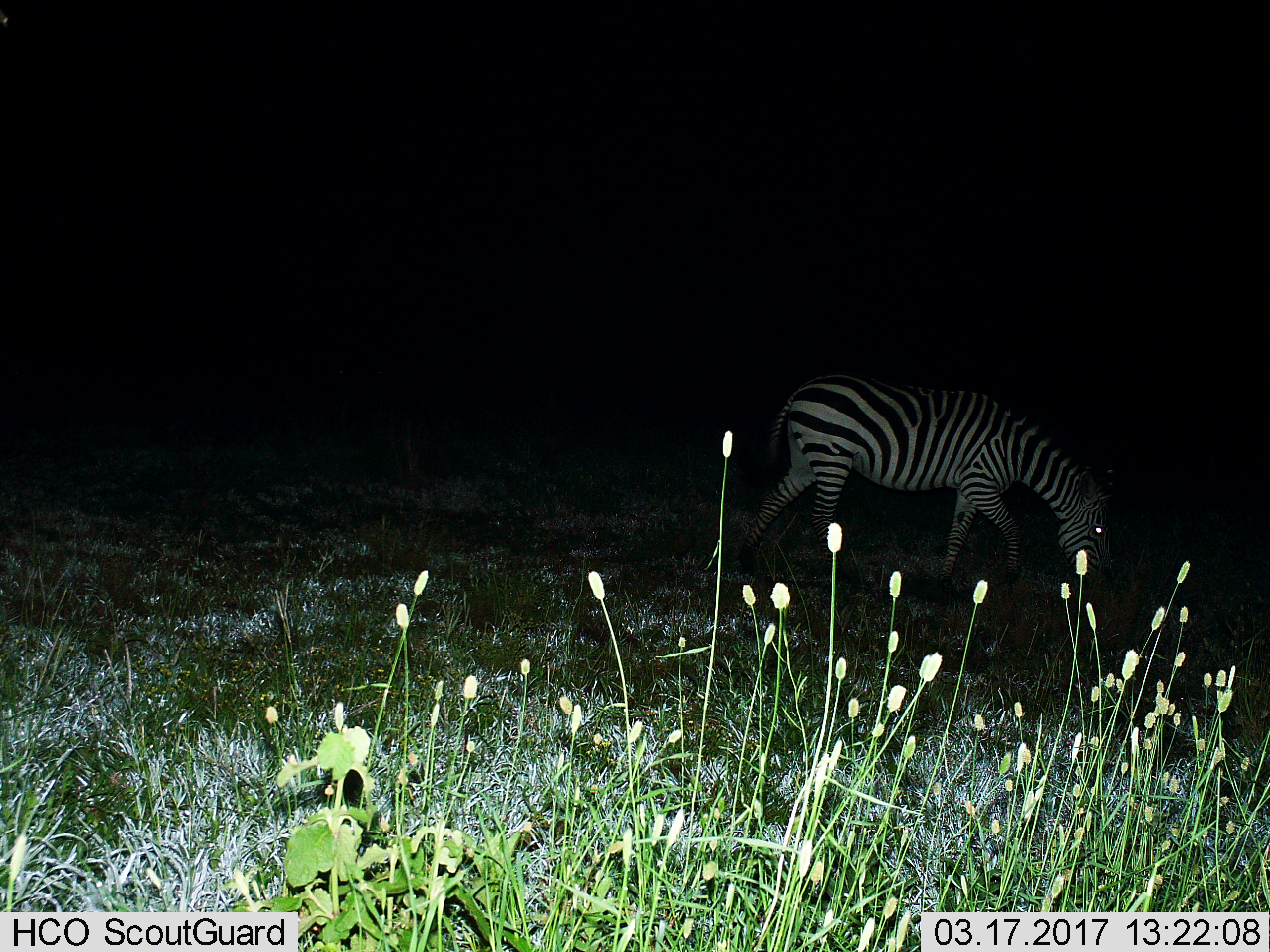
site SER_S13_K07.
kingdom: Animalia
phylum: Chordata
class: Mammalia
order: Perissodactyla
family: Equidae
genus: Equus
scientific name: Equus quagga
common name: plains zebra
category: zebraplains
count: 1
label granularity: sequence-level